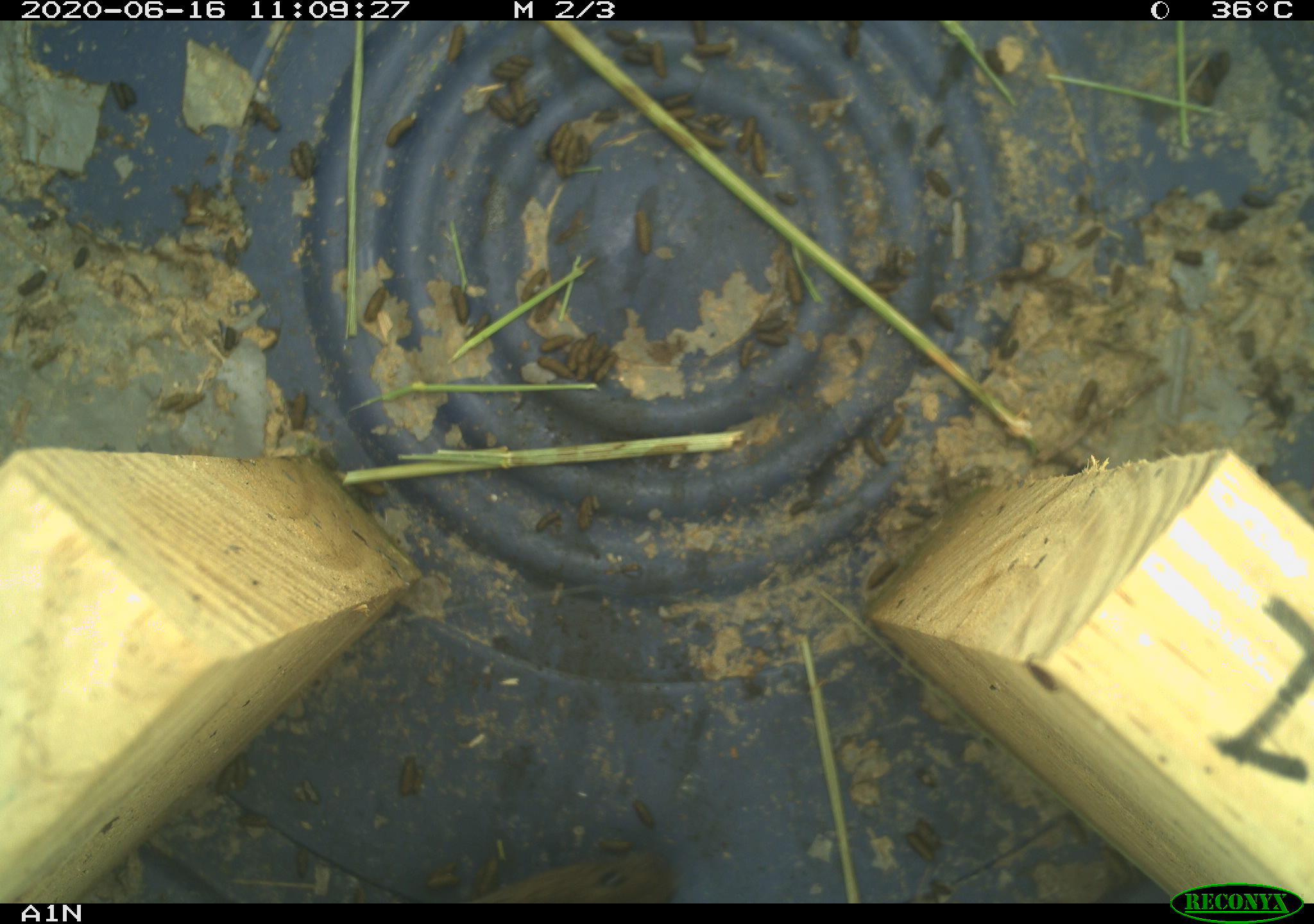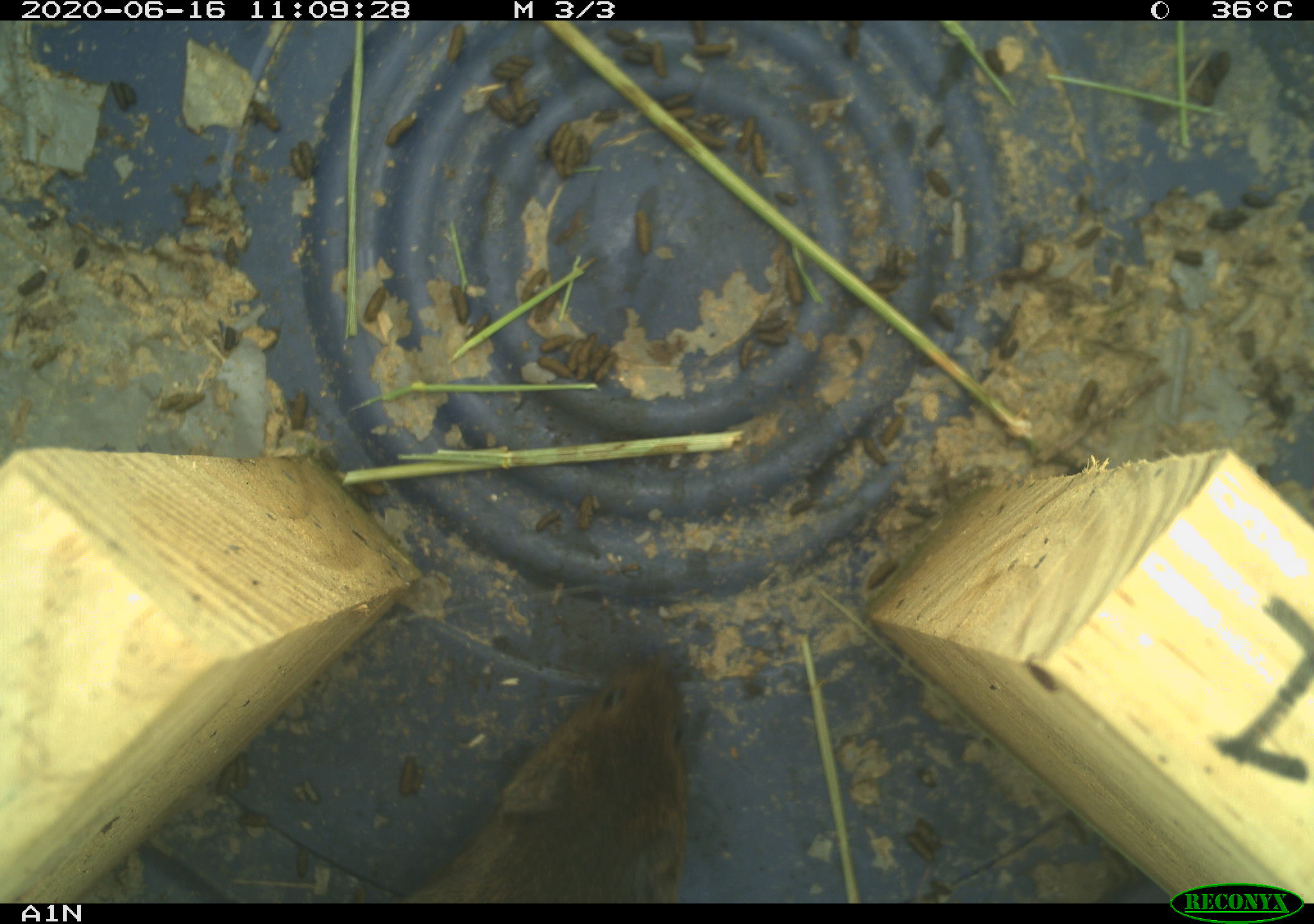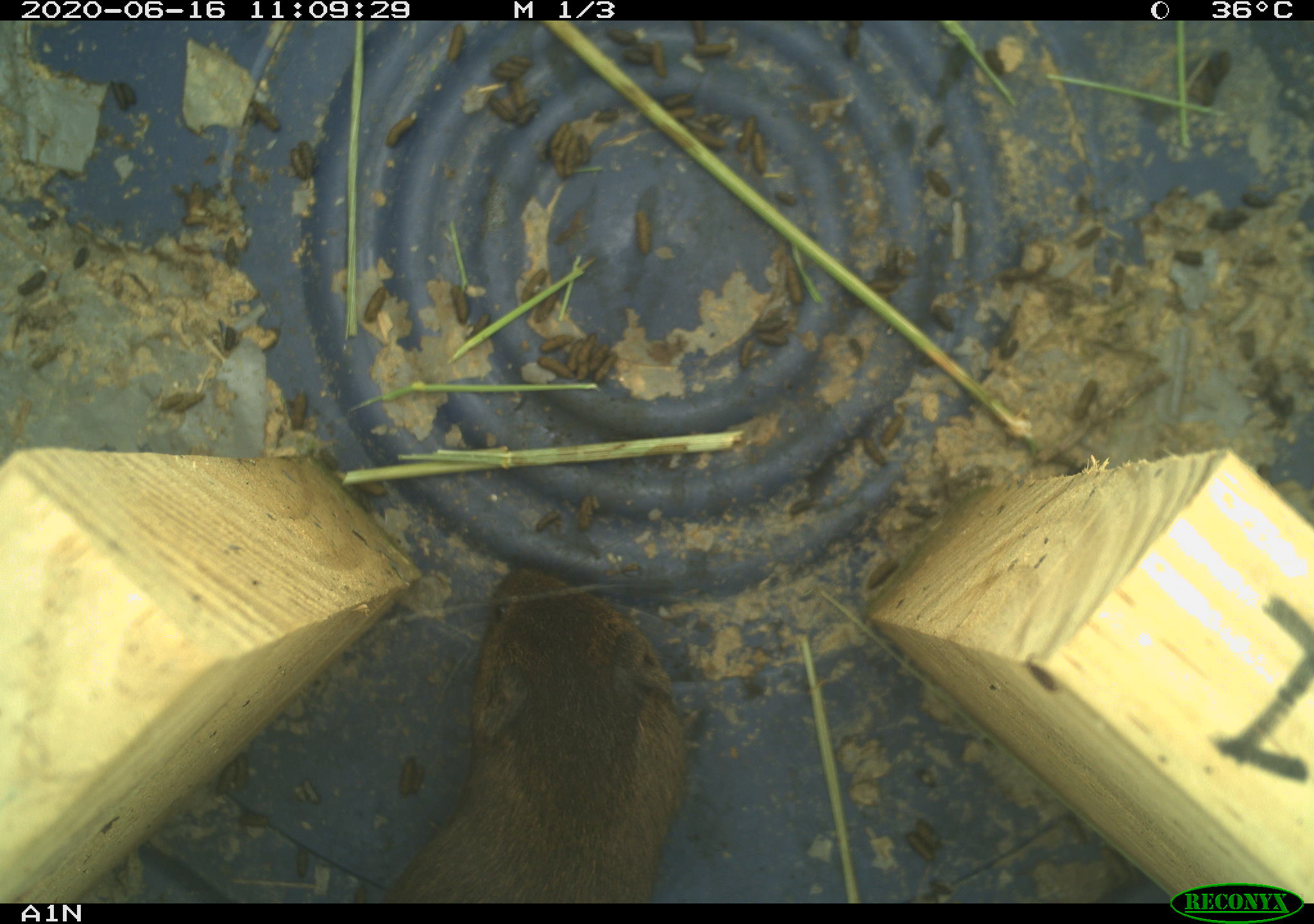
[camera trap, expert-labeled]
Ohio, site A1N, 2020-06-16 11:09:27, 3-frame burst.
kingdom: Animalia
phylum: Chordata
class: Mammalia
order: Rodentia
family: Cricetidae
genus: Microtus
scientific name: Microtus pennsylvanicus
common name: meadow vole